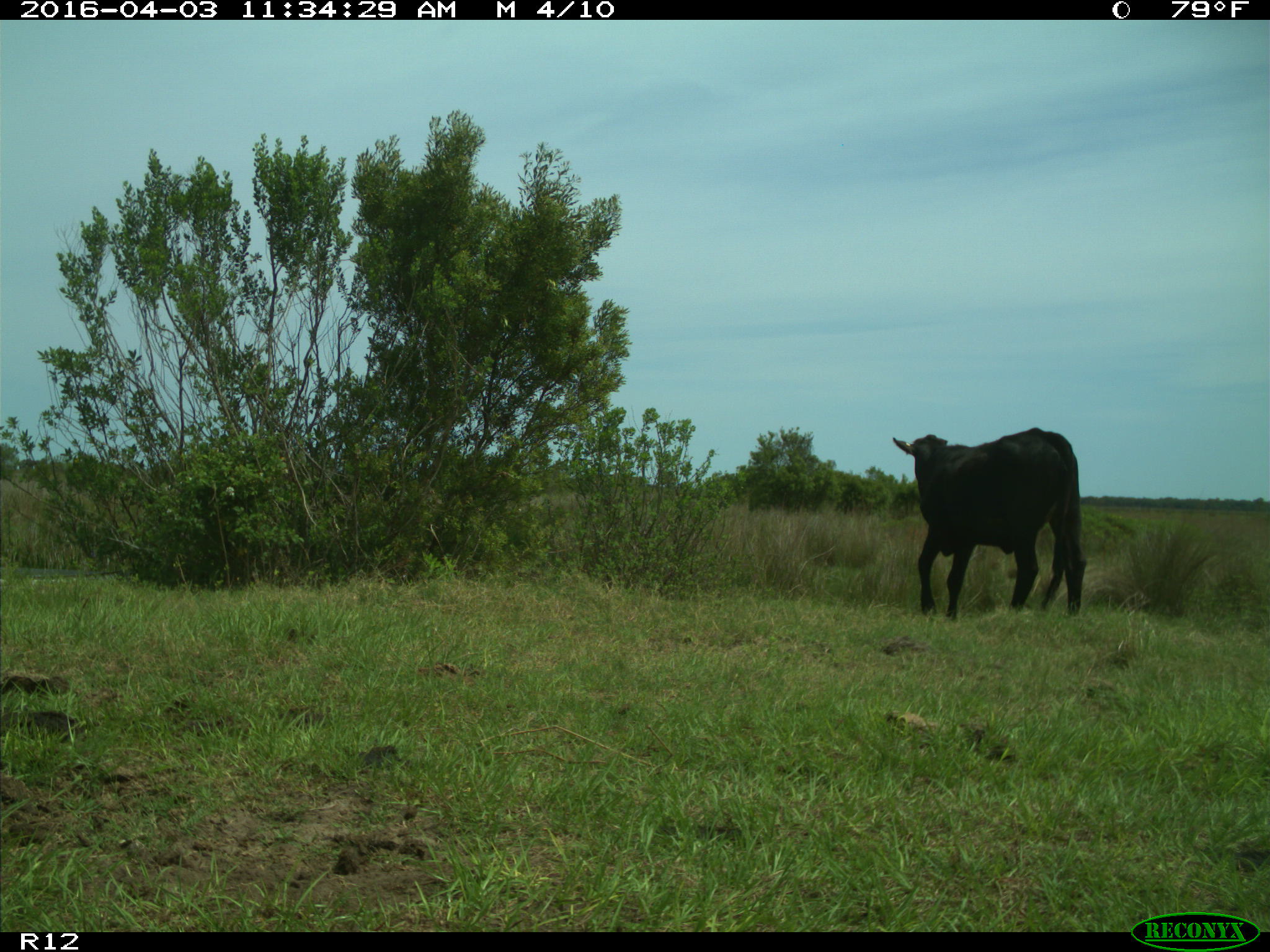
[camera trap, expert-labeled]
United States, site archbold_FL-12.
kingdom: Animalia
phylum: Chordata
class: Mammalia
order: Artiodactyla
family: Bovidae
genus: Bos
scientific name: Bos taurus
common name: domestic cow